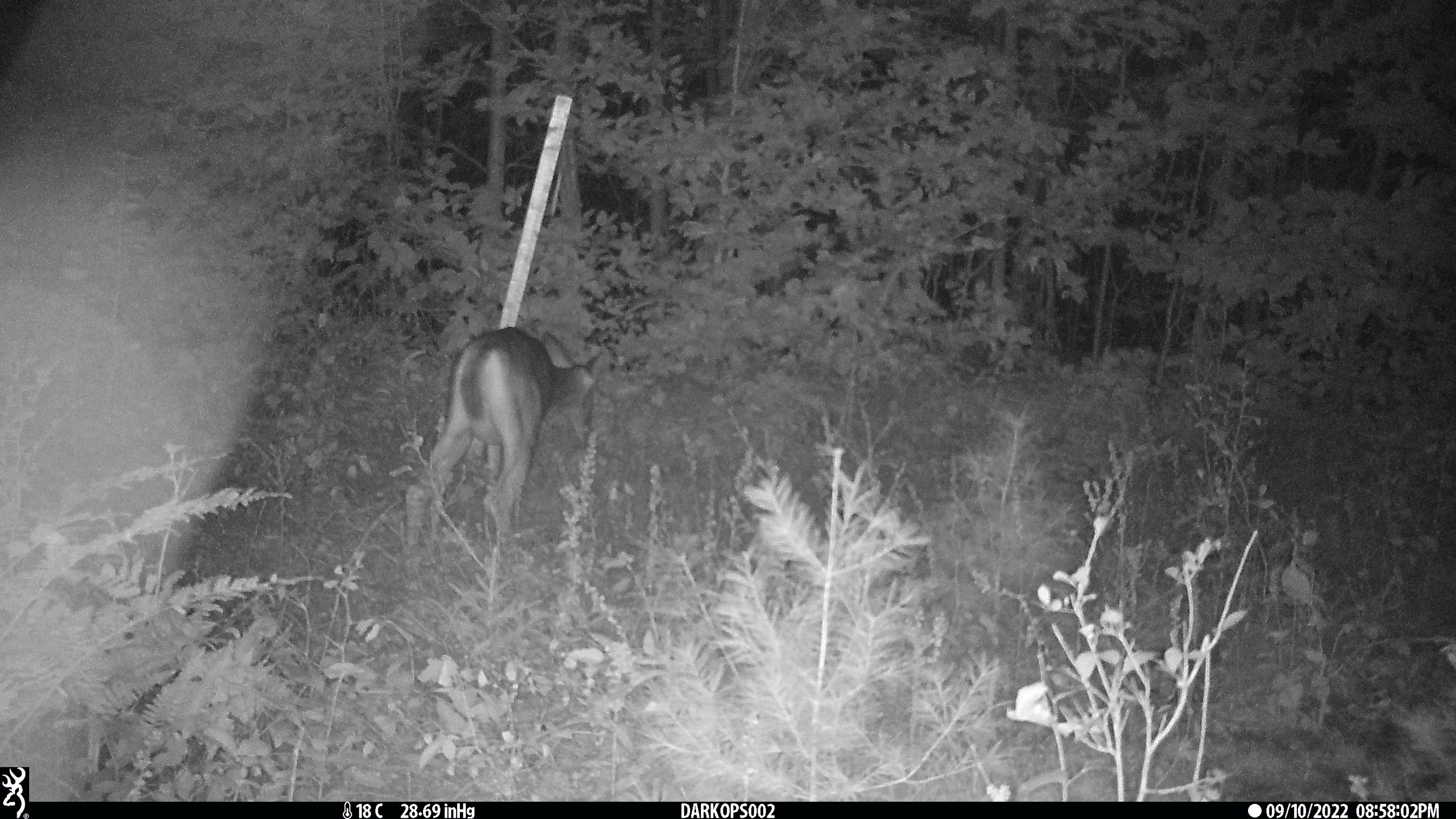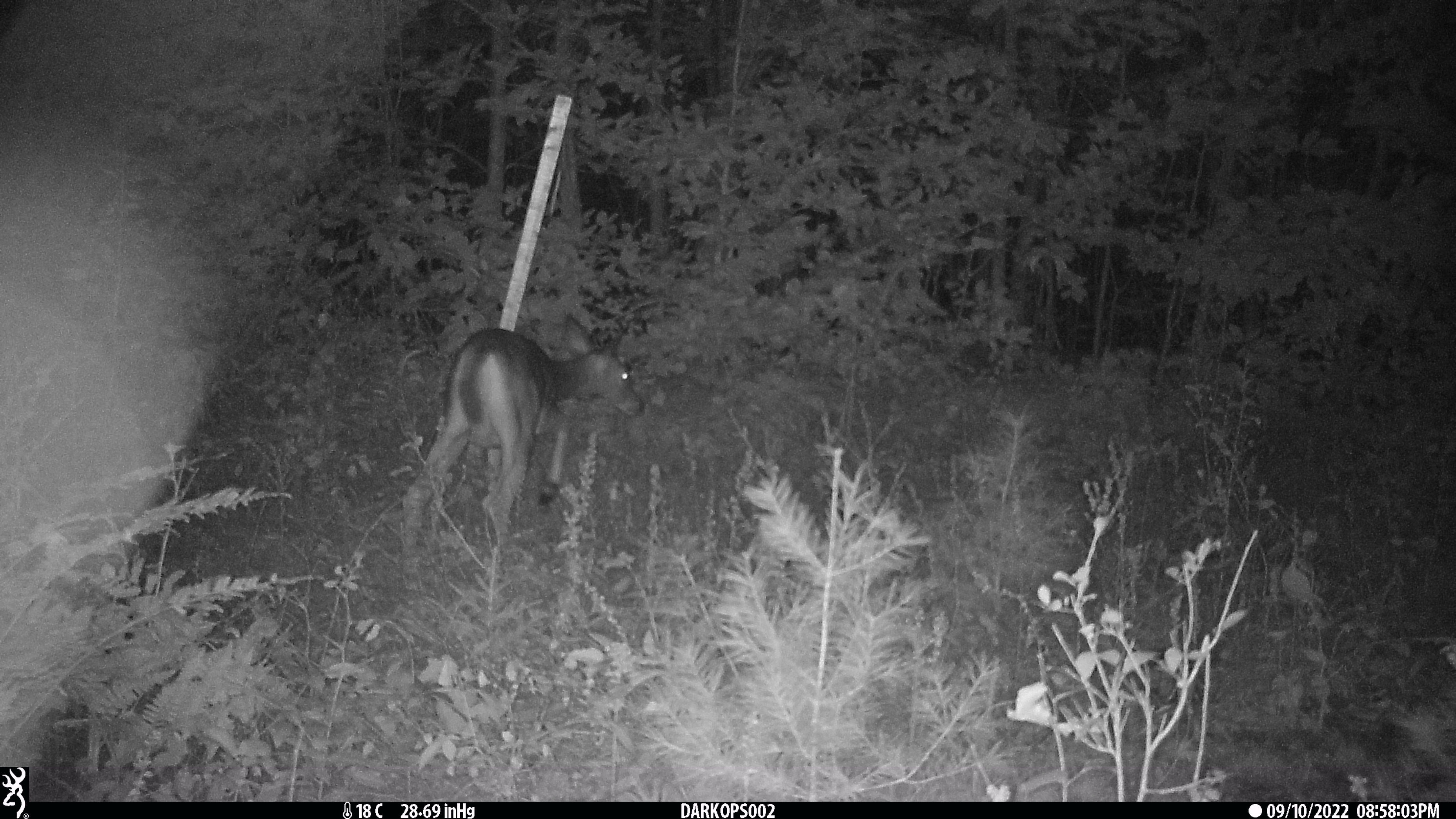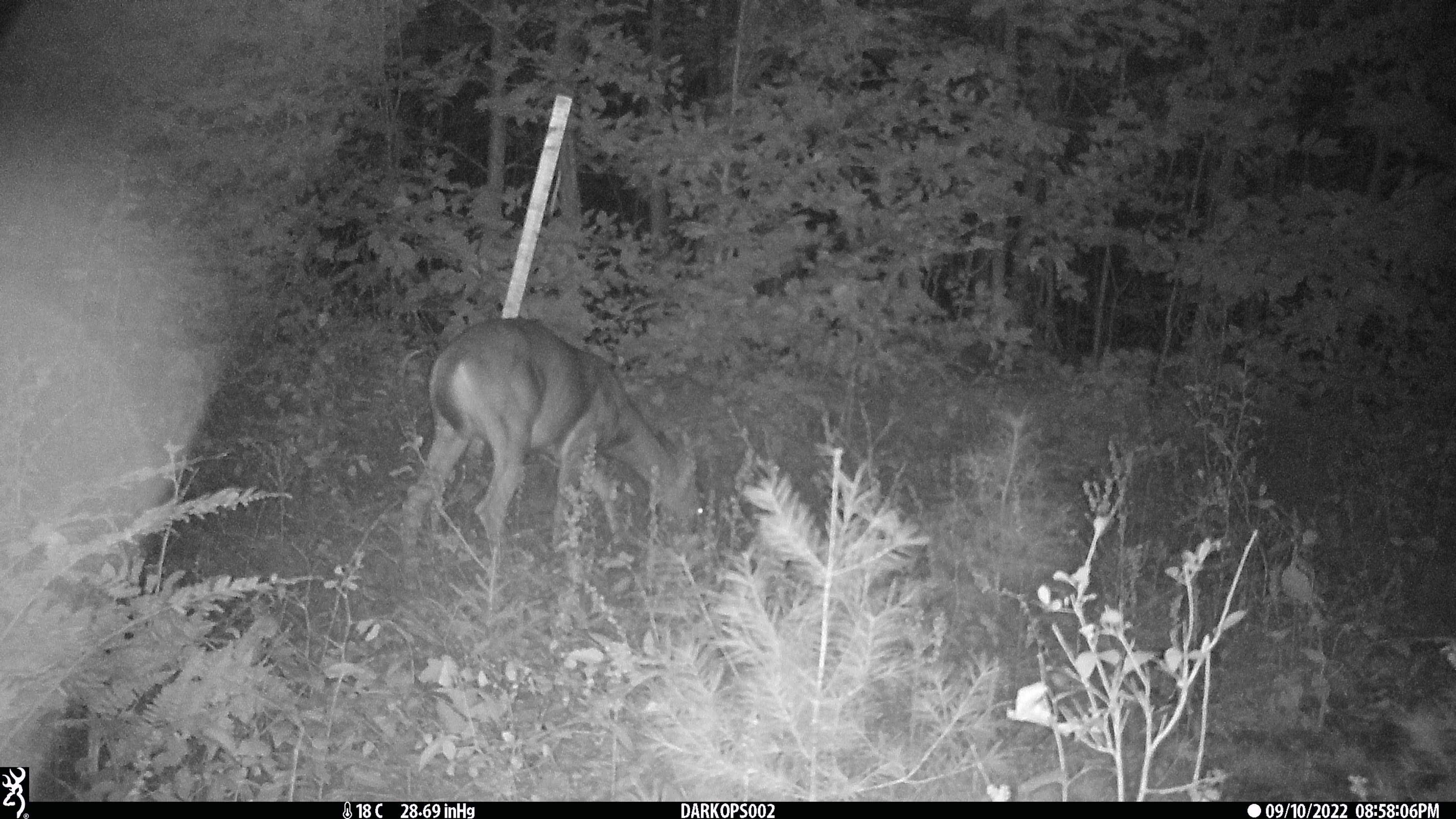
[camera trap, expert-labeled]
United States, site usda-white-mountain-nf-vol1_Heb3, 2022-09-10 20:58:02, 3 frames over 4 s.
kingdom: Animalia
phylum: Chordata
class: Mammalia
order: Artiodactyla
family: Cervidae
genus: Odocoileus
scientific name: Odocoileus virginianus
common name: white-tailed deer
White-tailed deer (Odocoileus virginianus).